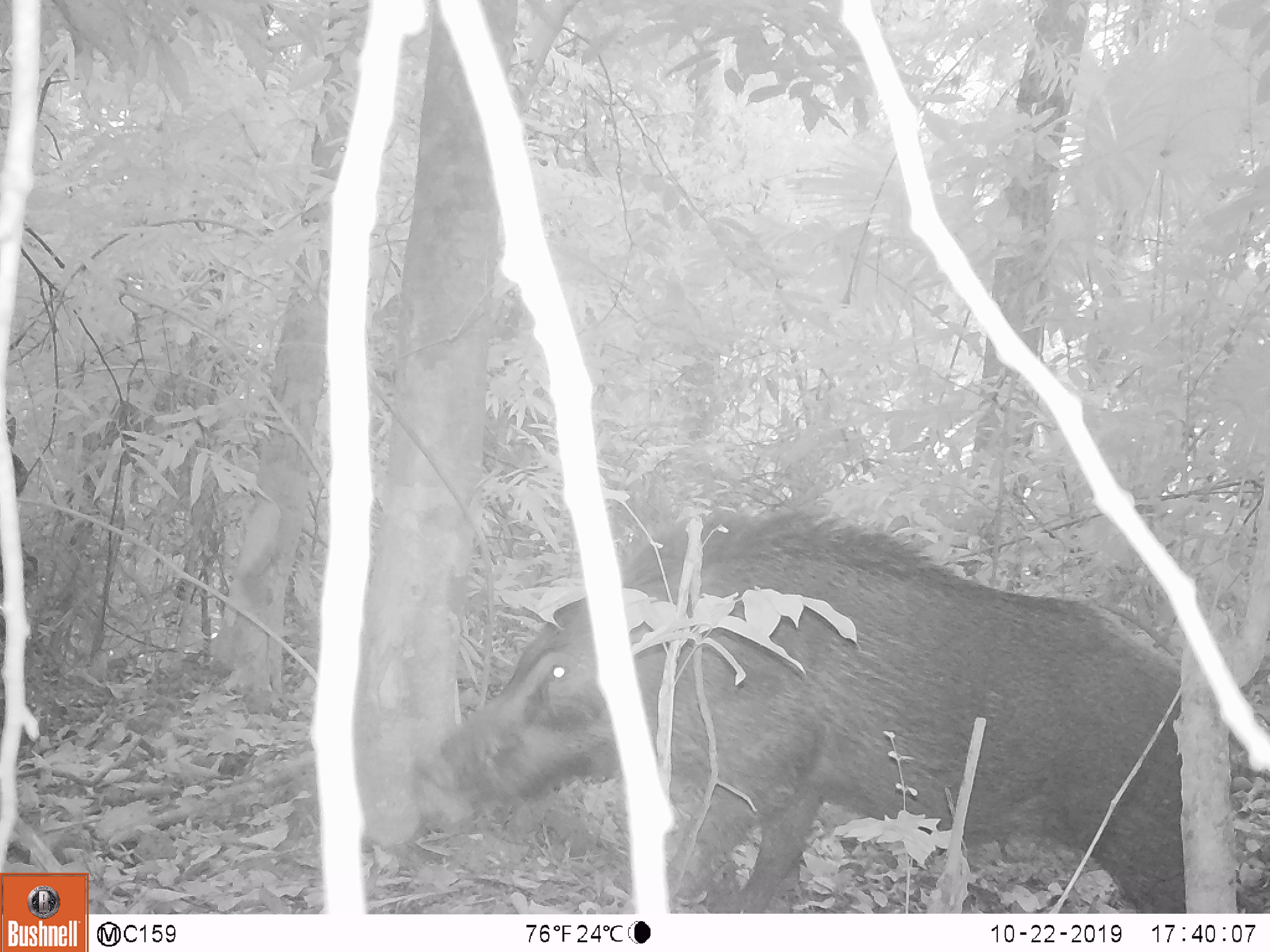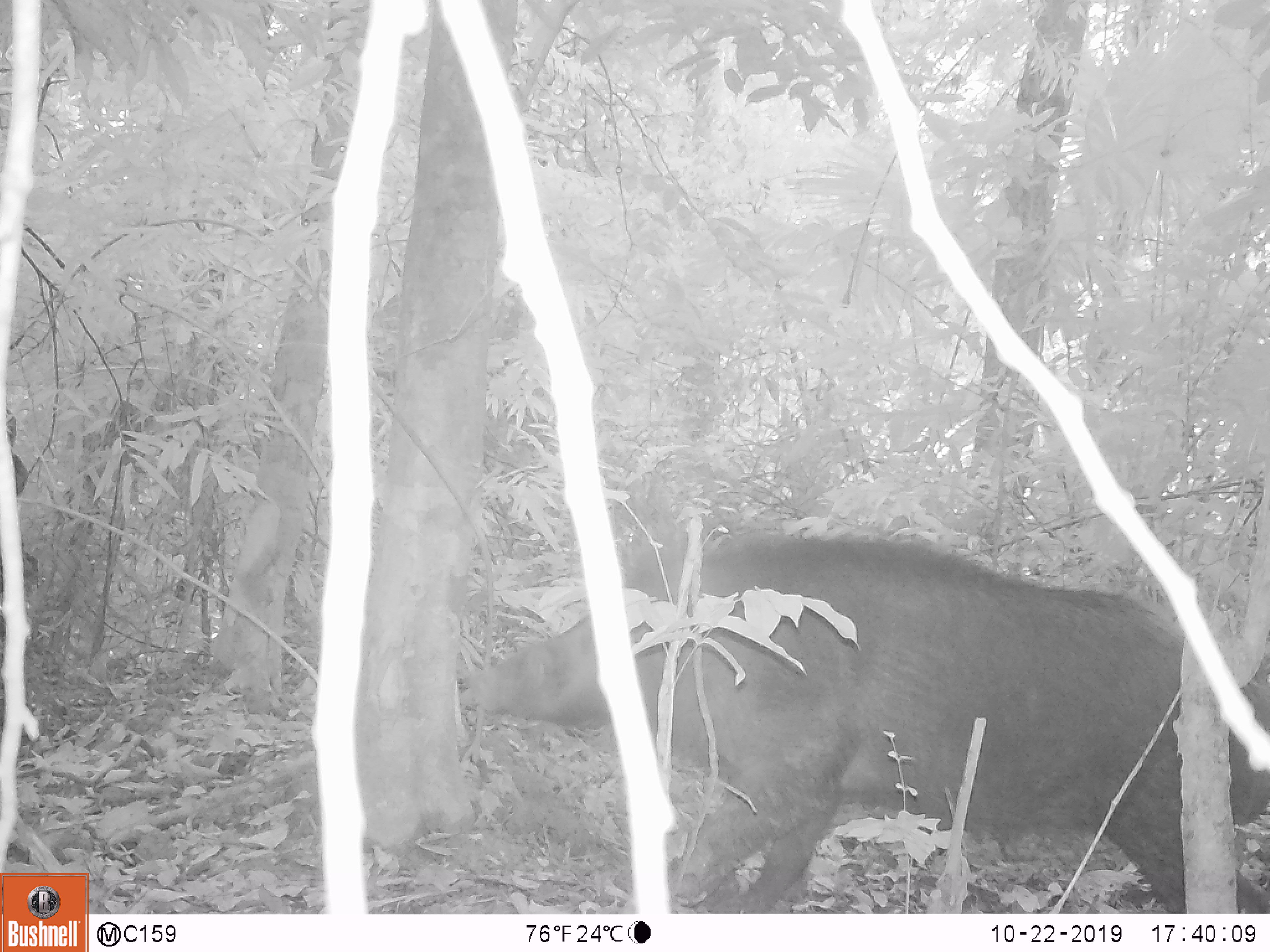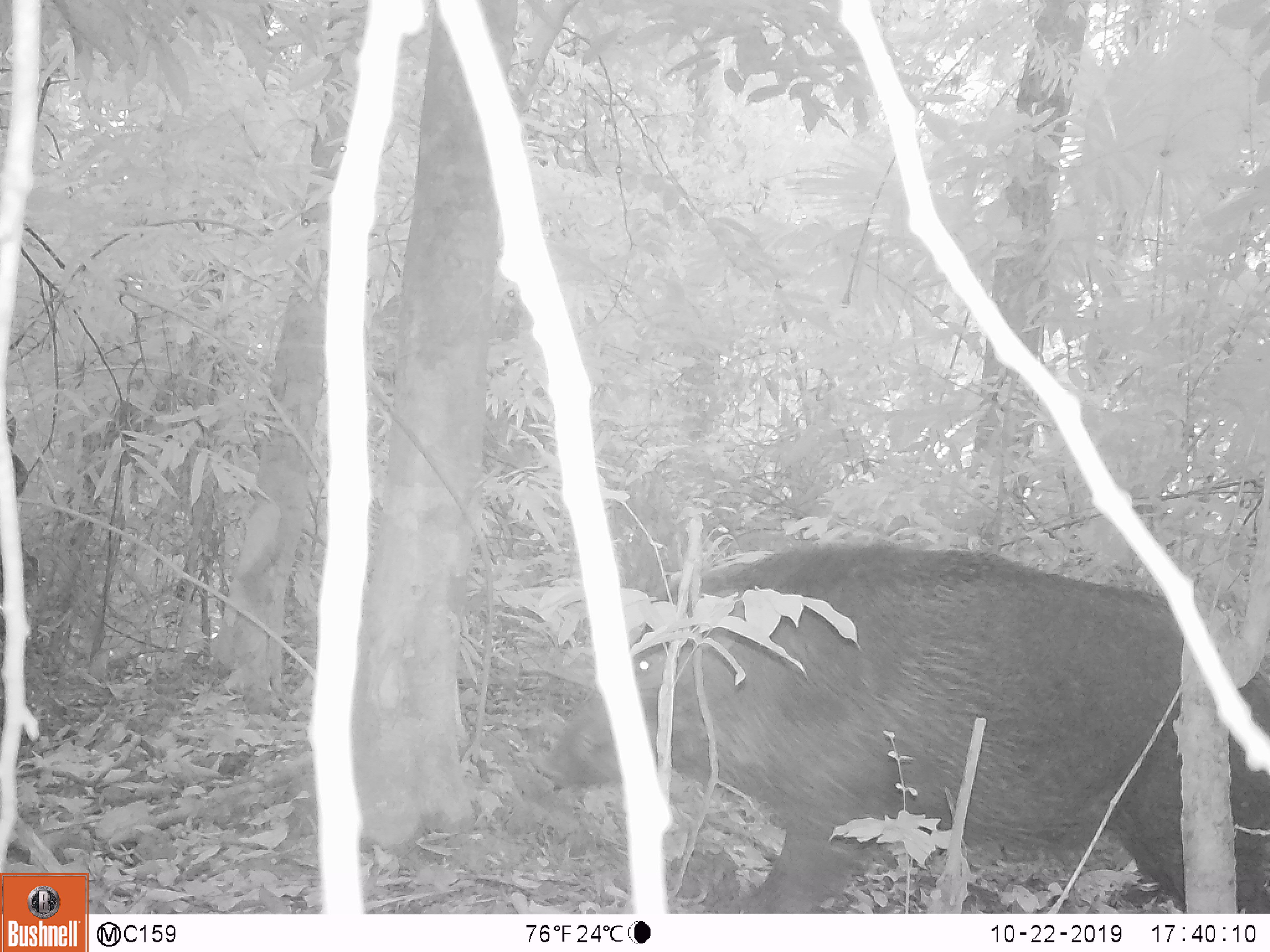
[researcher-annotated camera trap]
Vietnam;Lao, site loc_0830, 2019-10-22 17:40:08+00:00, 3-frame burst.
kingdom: Animalia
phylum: Chordata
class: Mammalia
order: Artiodactyla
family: Suidae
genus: Sus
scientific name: Sus scrofa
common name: eurasian wild pig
Eurasian wild pig (Sus scrofa). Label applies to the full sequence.